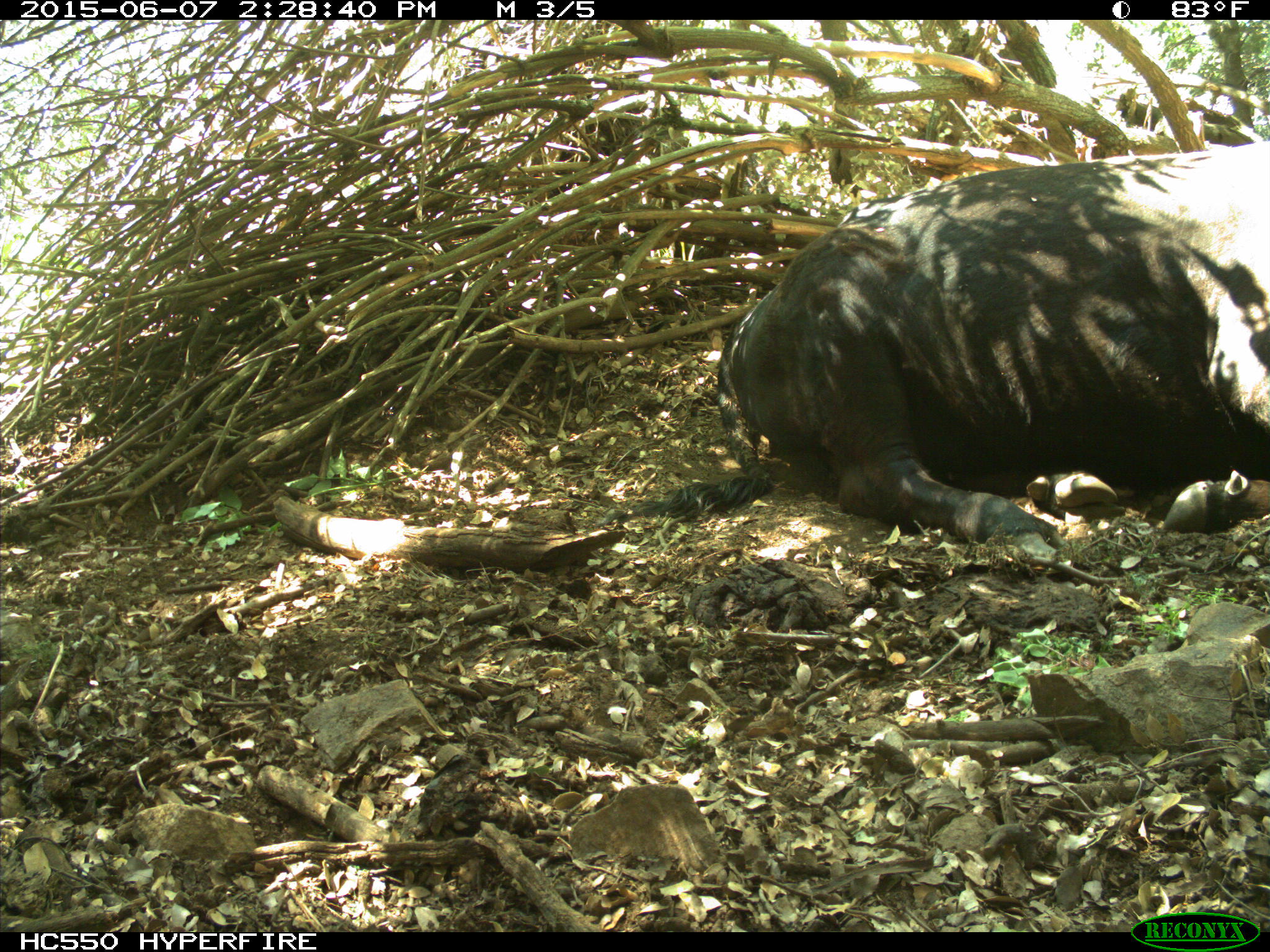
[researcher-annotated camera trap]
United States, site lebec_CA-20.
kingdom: Animalia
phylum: Chordata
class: Mammalia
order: Artiodactyla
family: Bovidae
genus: Bos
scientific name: Bos taurus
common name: domestic cow